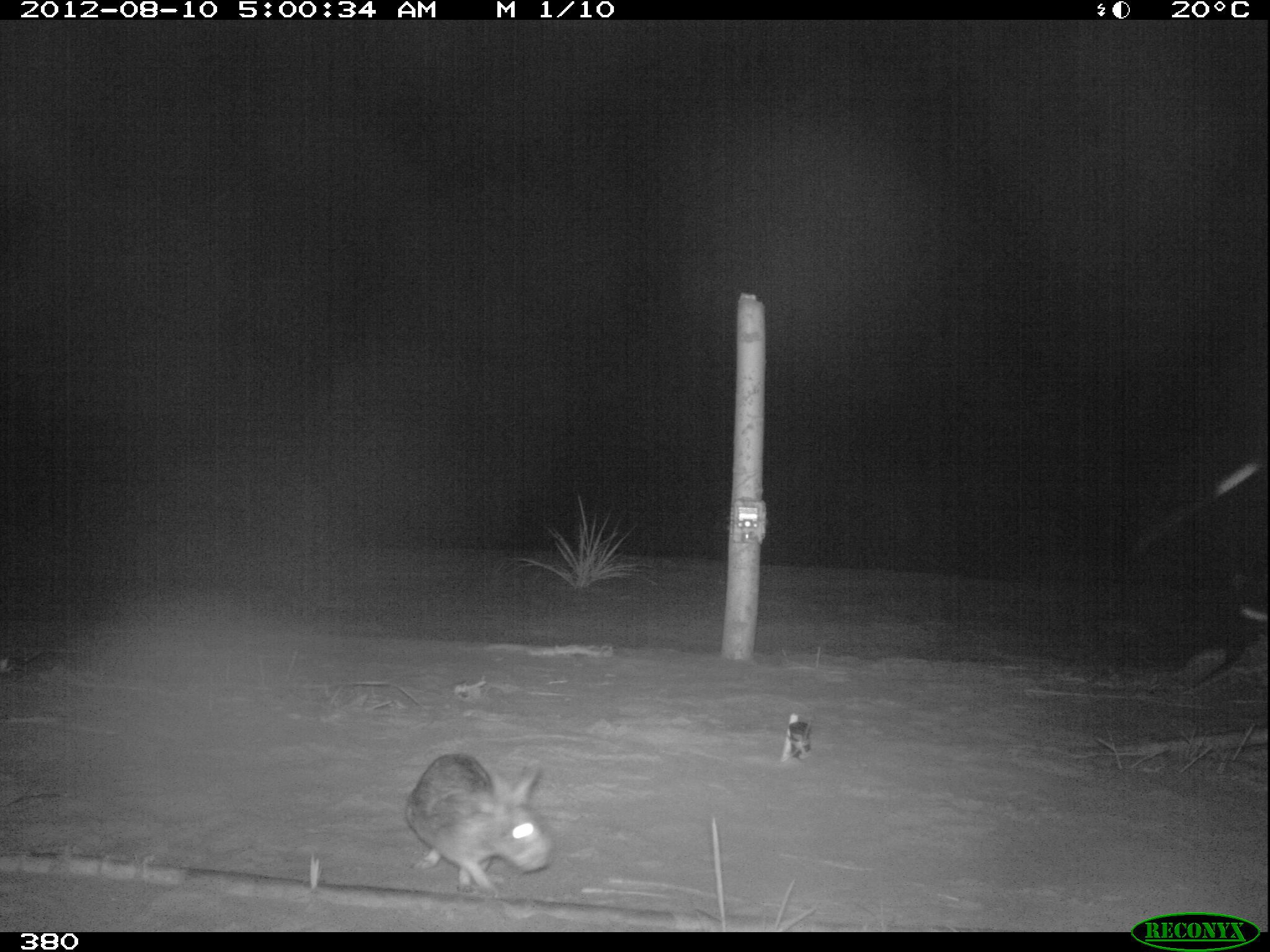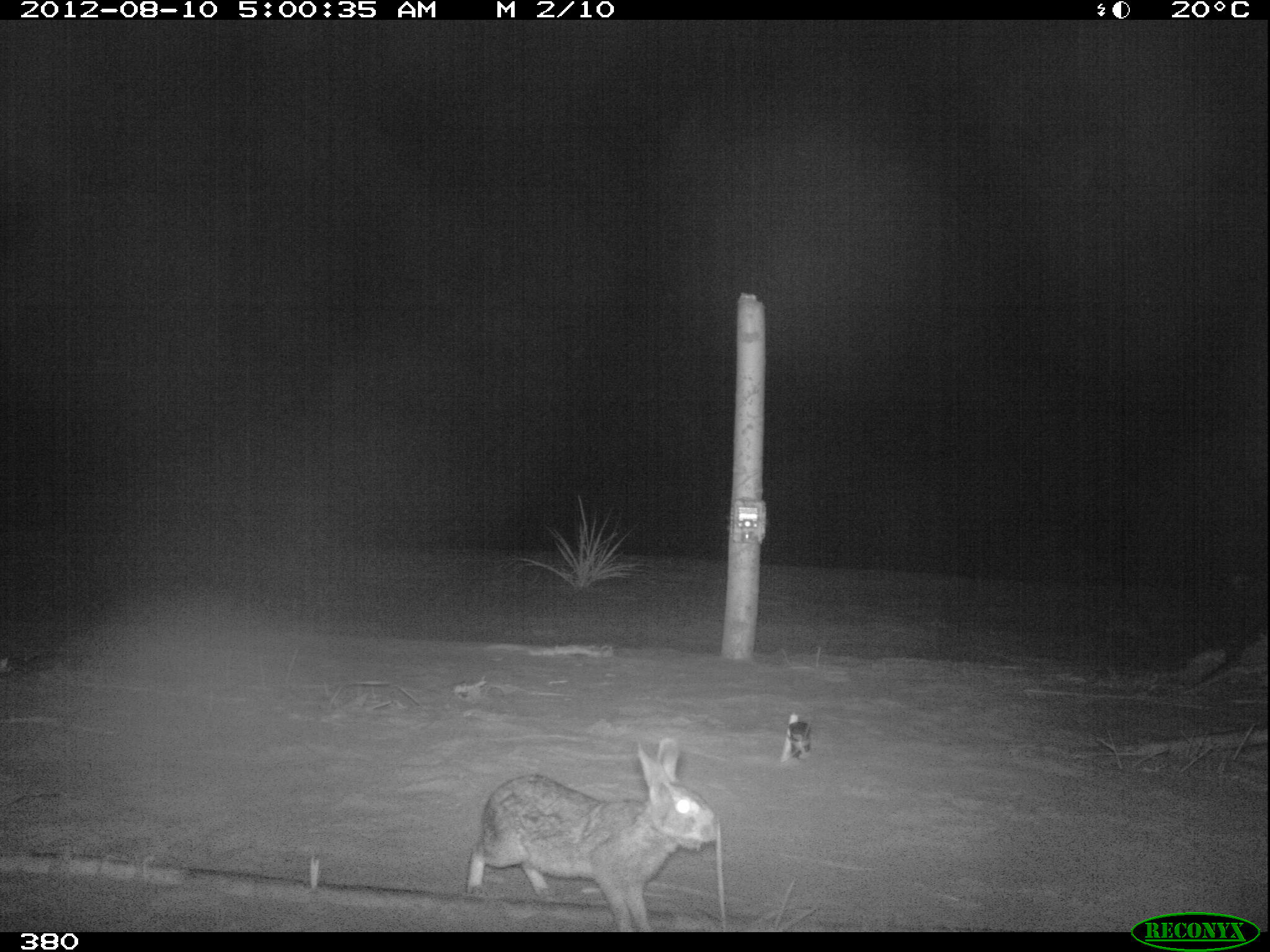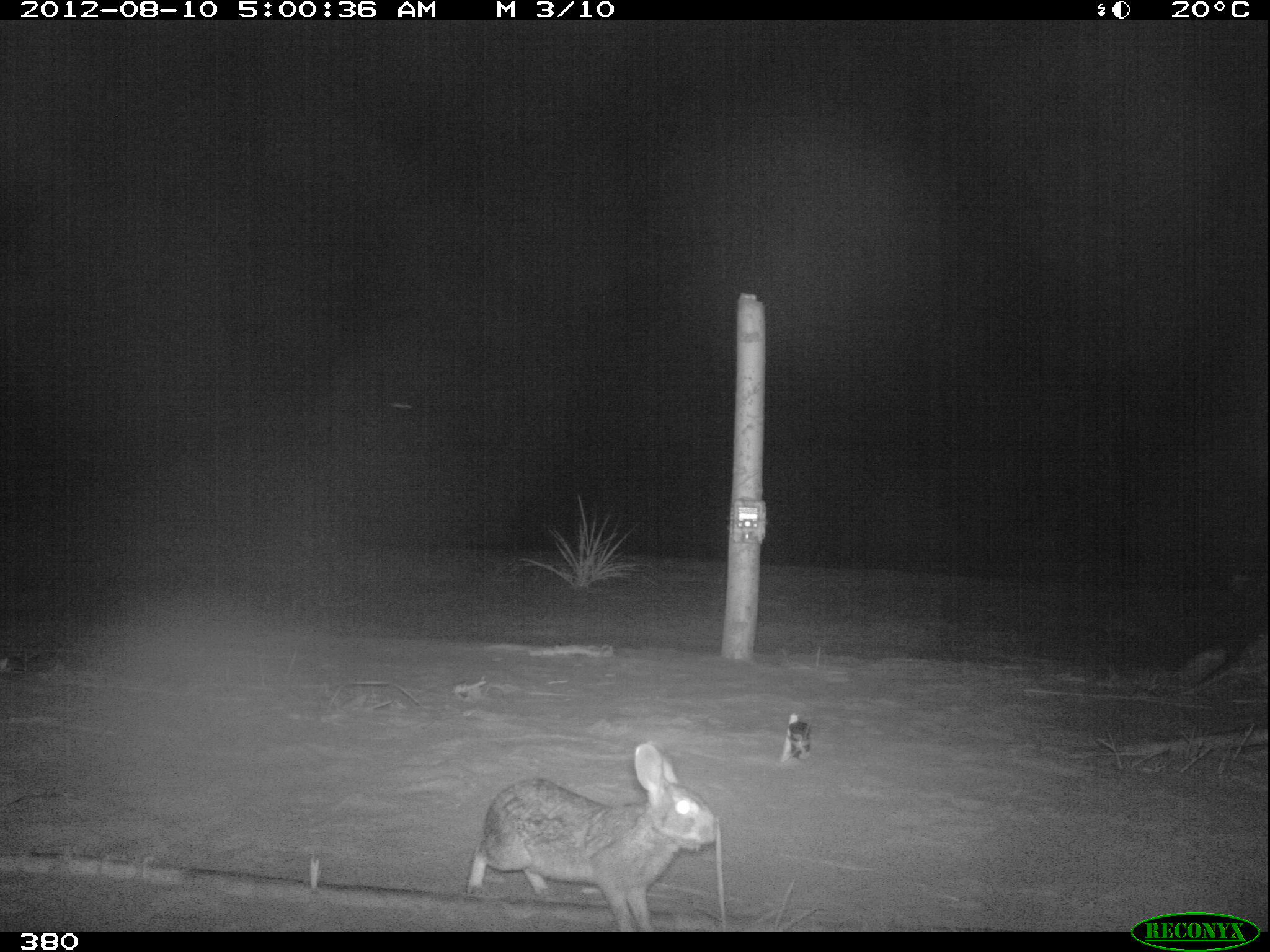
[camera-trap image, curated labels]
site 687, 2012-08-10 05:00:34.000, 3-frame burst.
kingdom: Animalia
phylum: Chordata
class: Mammalia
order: Lagomorpha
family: Leporidae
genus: Sylvilagus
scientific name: Sylvilagus brasiliensis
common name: tapeti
Sylvilagus brasiliensis (tapeti).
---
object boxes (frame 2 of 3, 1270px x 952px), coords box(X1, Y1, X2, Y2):
sylvilagus brasiliensis: box(467, 735, 717, 932)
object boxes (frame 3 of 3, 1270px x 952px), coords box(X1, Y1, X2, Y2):
sylvilagus brasiliensis: box(467, 741, 716, 932)